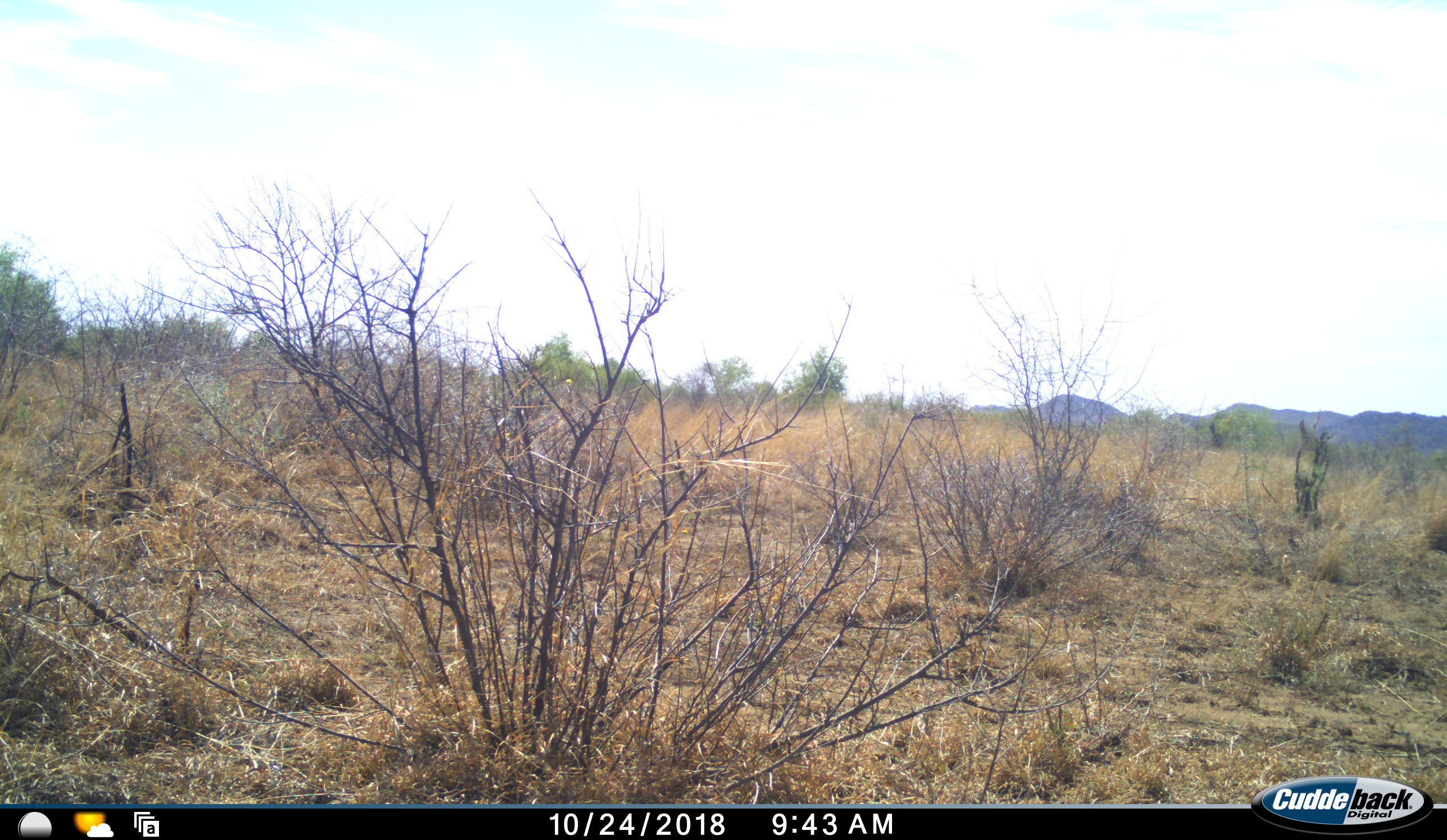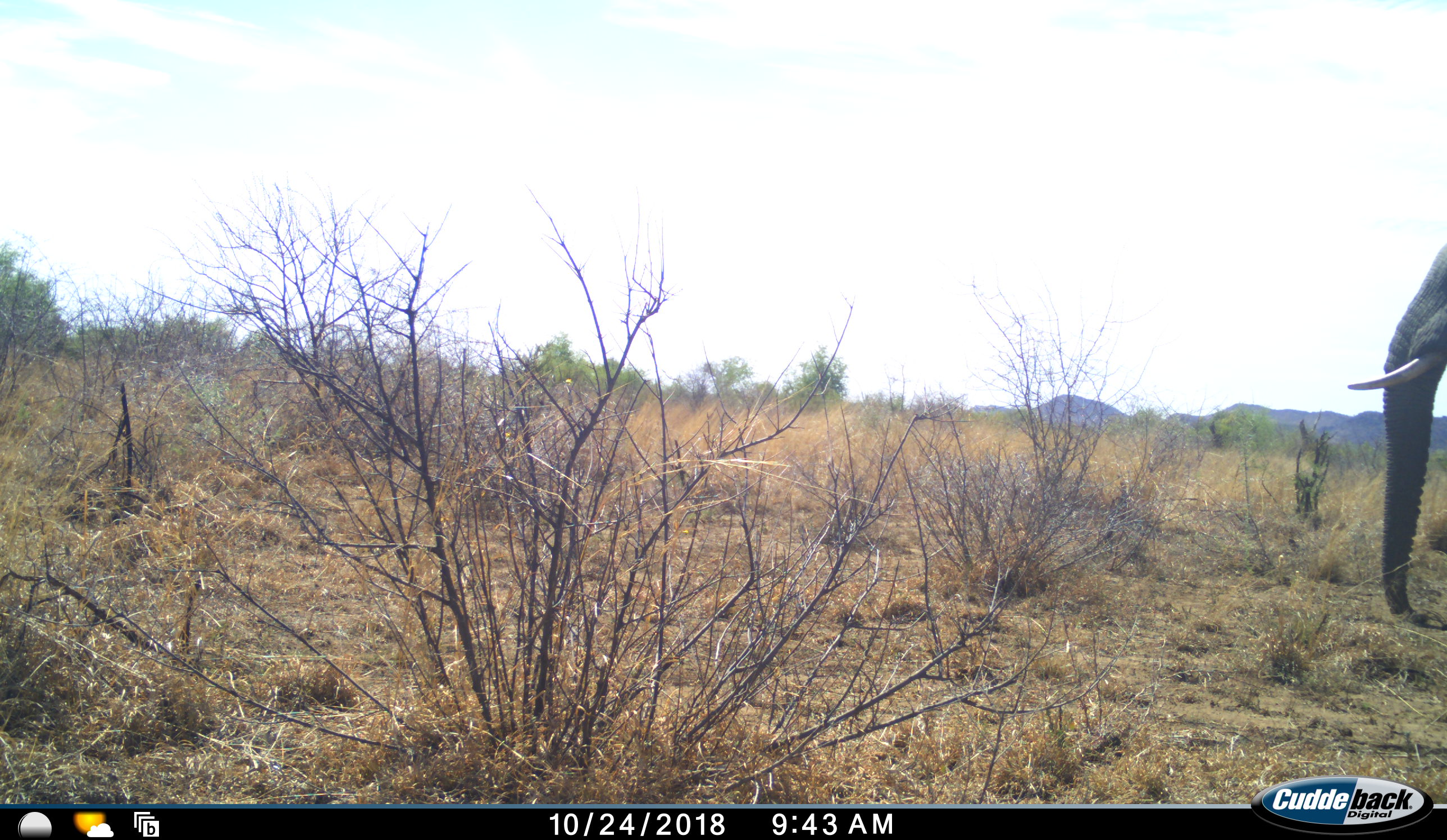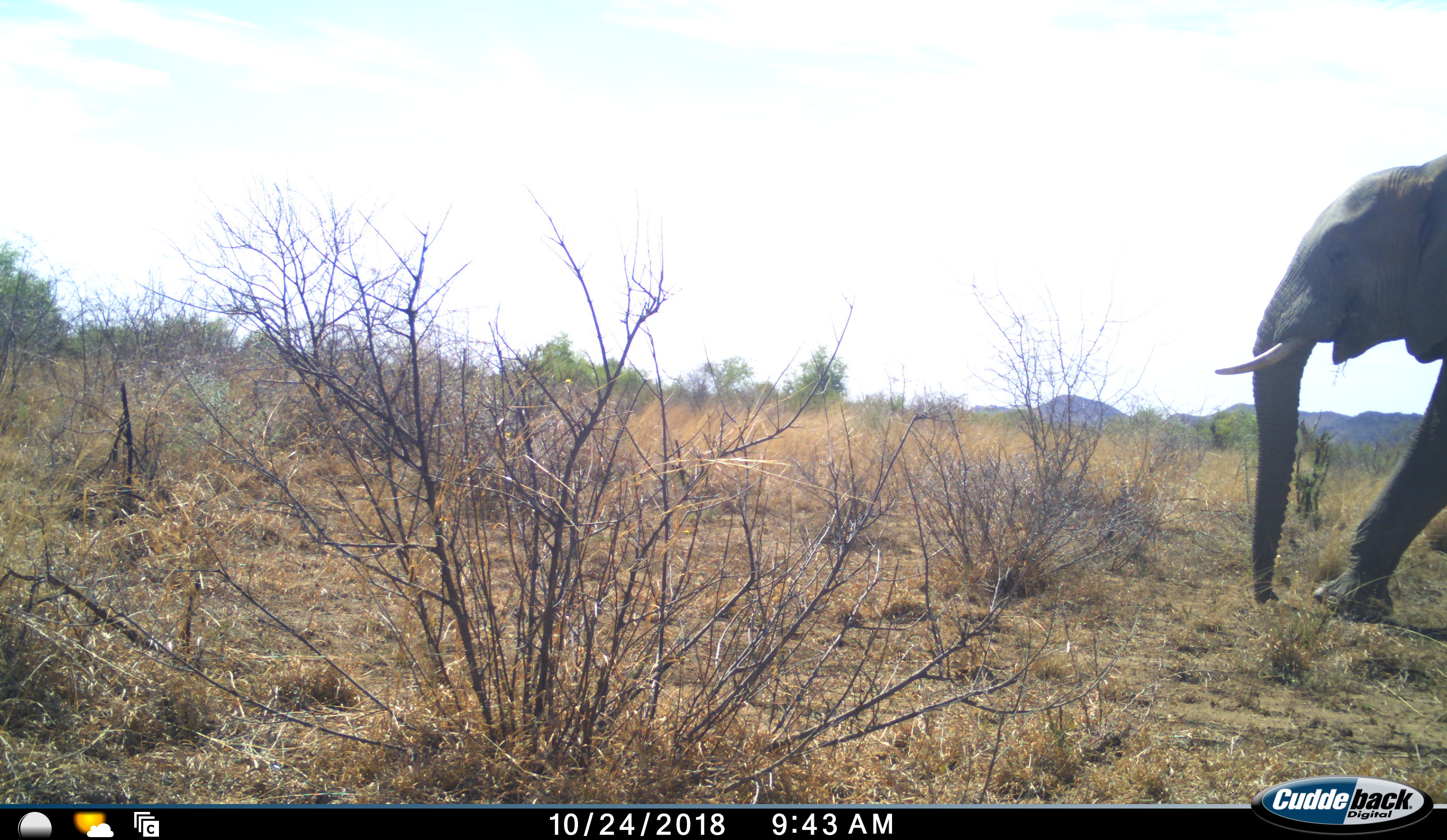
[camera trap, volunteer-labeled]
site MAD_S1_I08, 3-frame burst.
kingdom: Animalia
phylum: Chordata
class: Mammalia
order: Proboscidea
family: Elephantidae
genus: Loxodonta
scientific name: Loxodonta africana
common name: african bush elephant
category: elephant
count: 1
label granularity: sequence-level